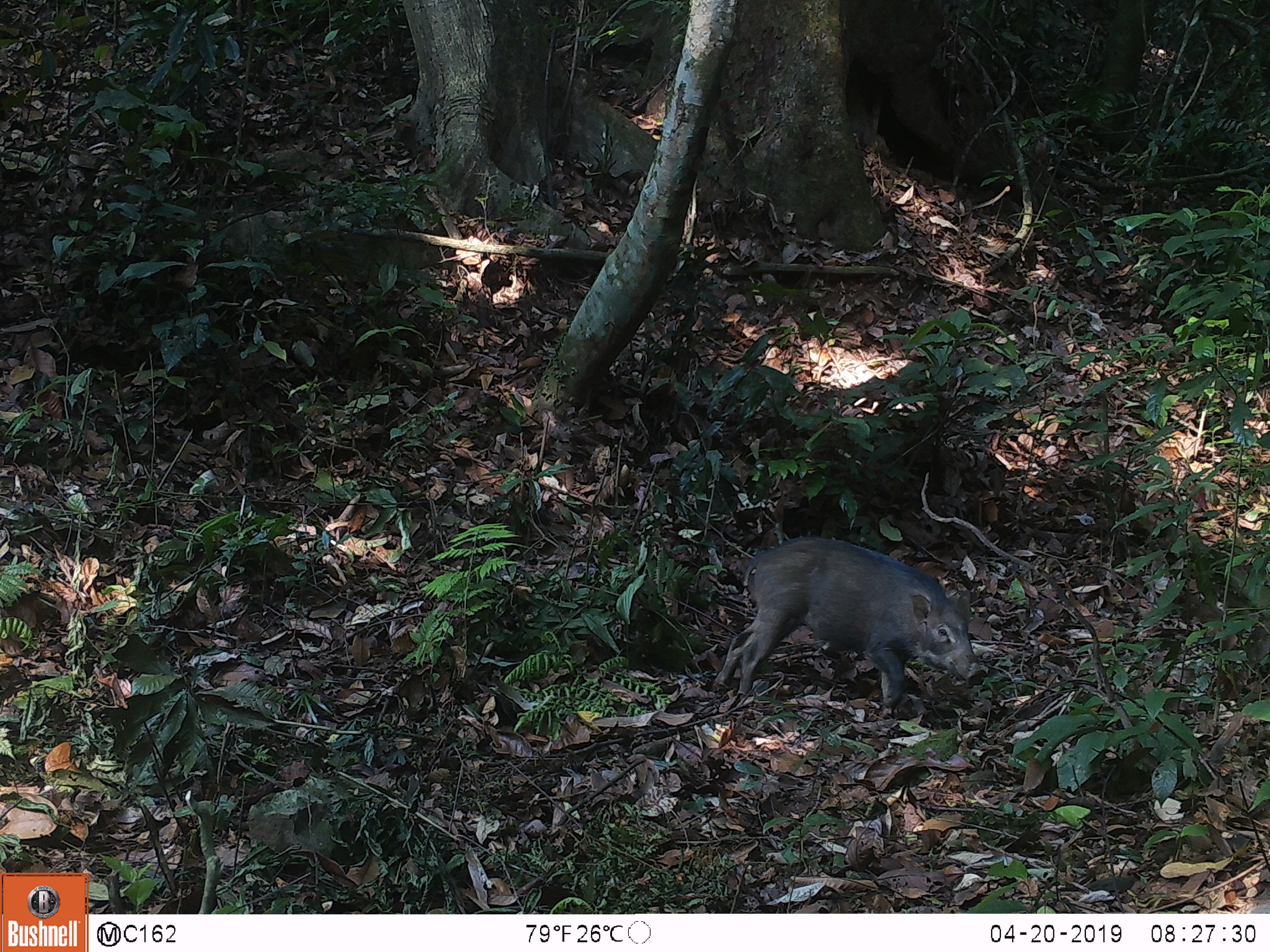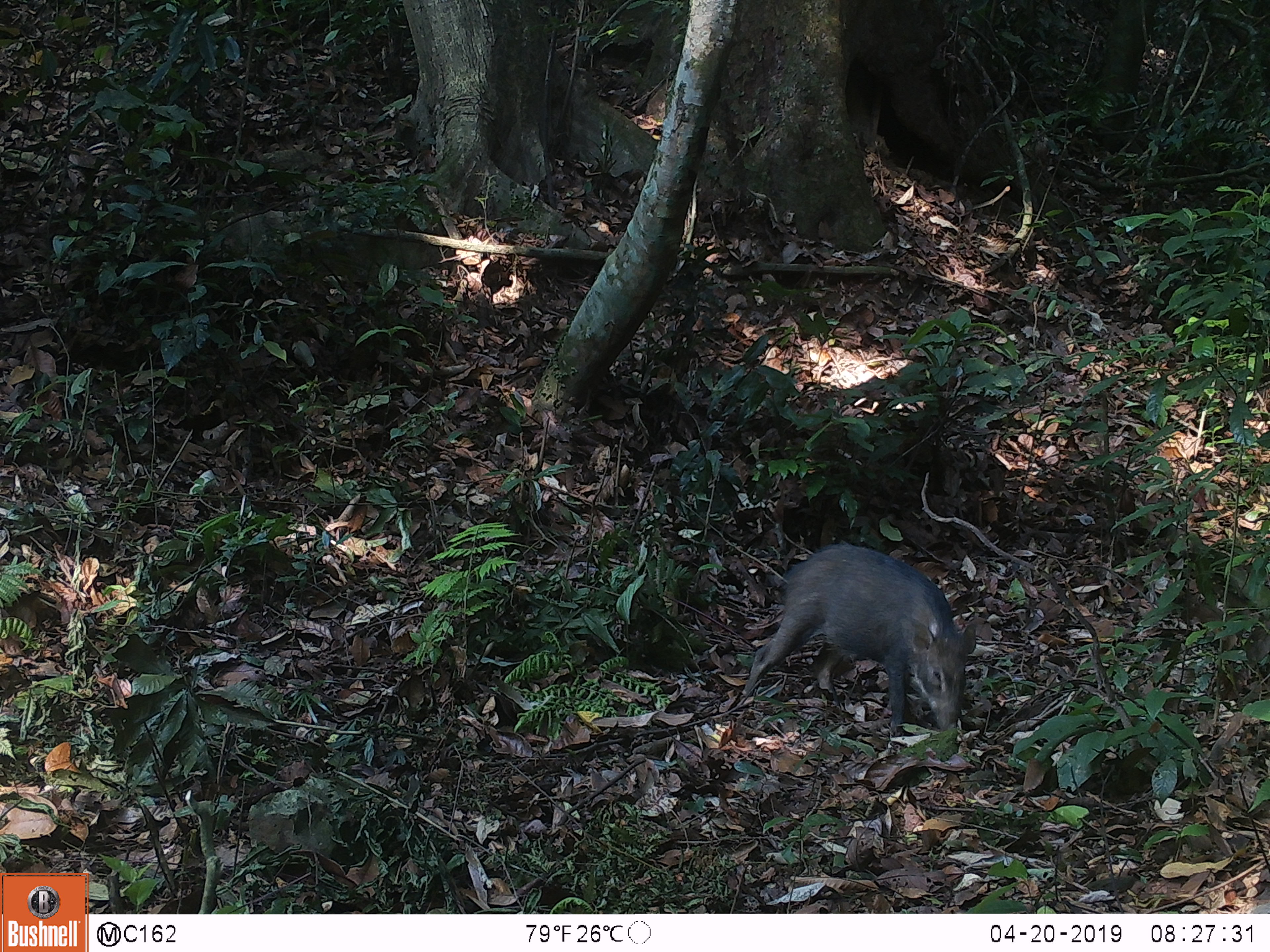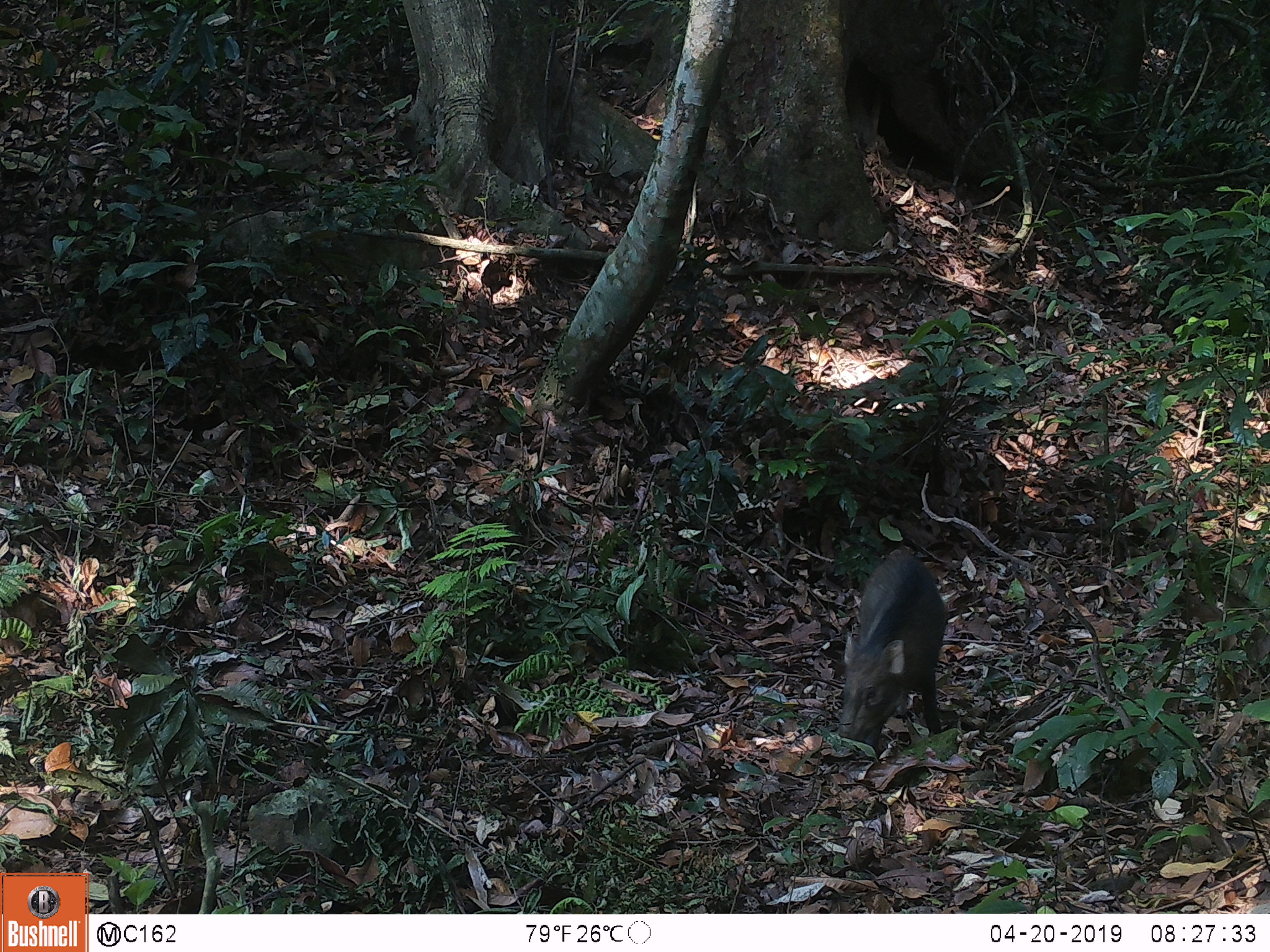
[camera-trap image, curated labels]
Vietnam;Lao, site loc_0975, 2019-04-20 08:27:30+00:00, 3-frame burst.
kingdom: Animalia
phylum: Chordata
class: Mammalia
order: Artiodactyla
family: Suidae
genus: Sus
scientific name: Sus scrofa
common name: eurasian wild pig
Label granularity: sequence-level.